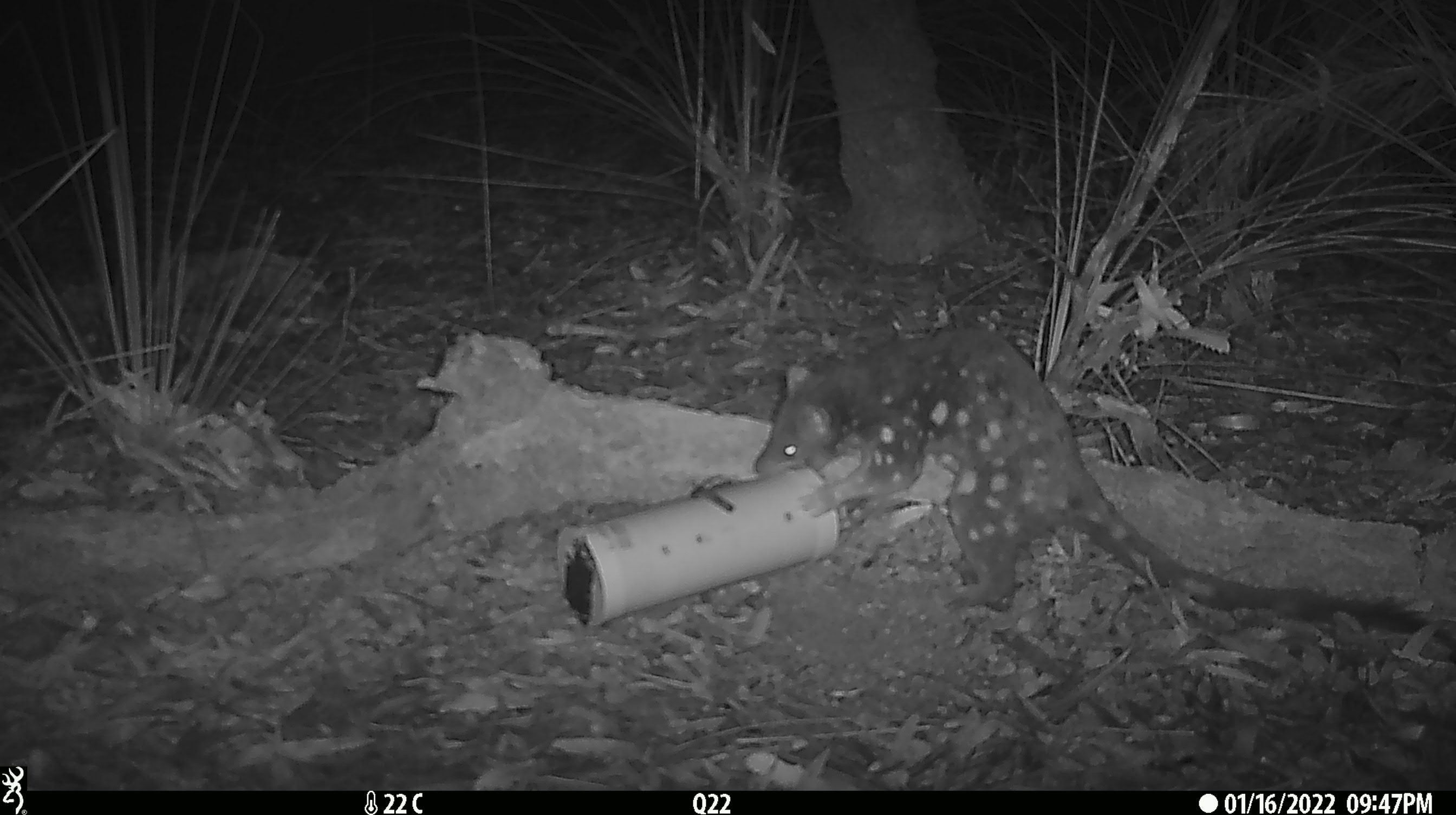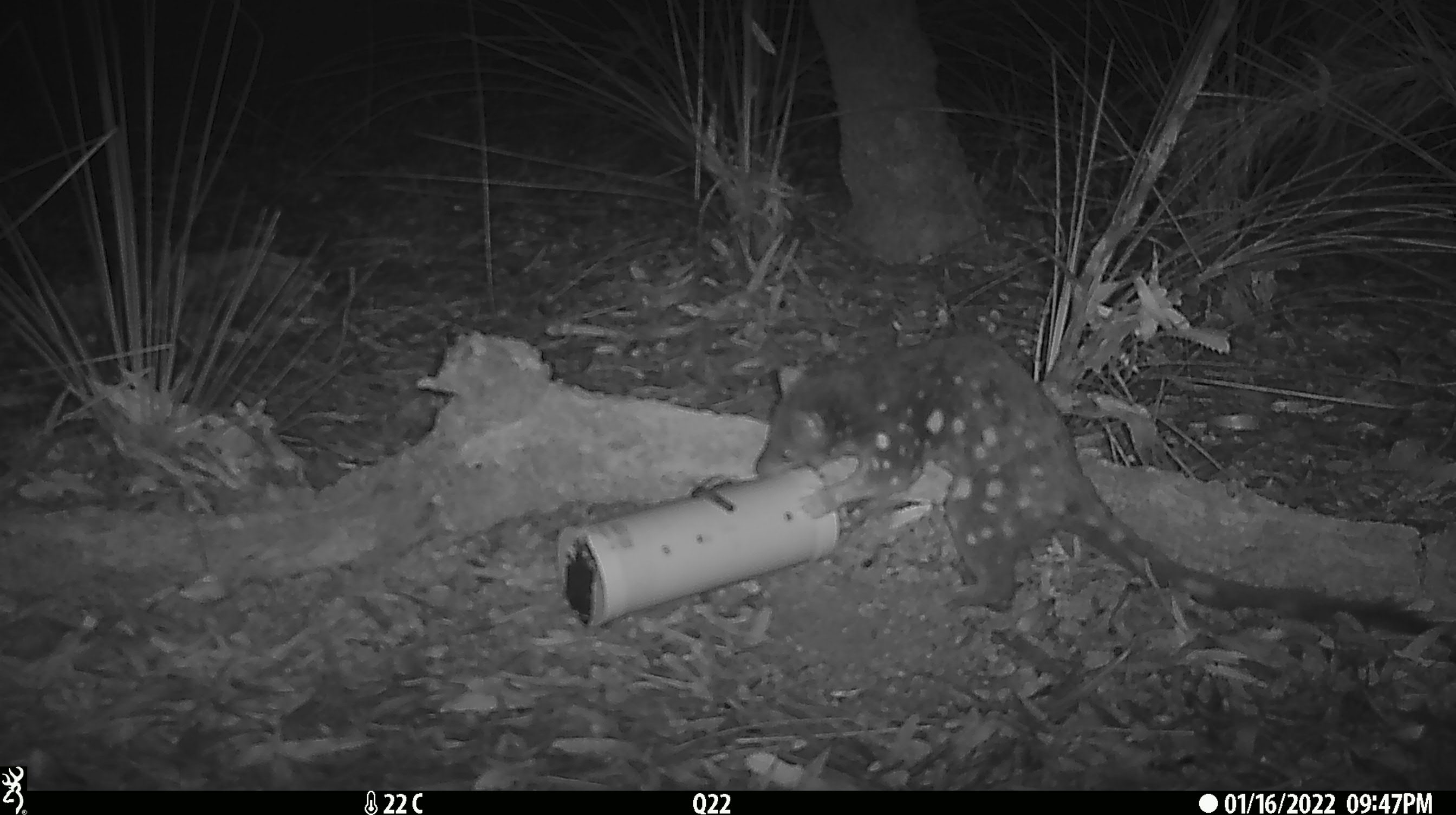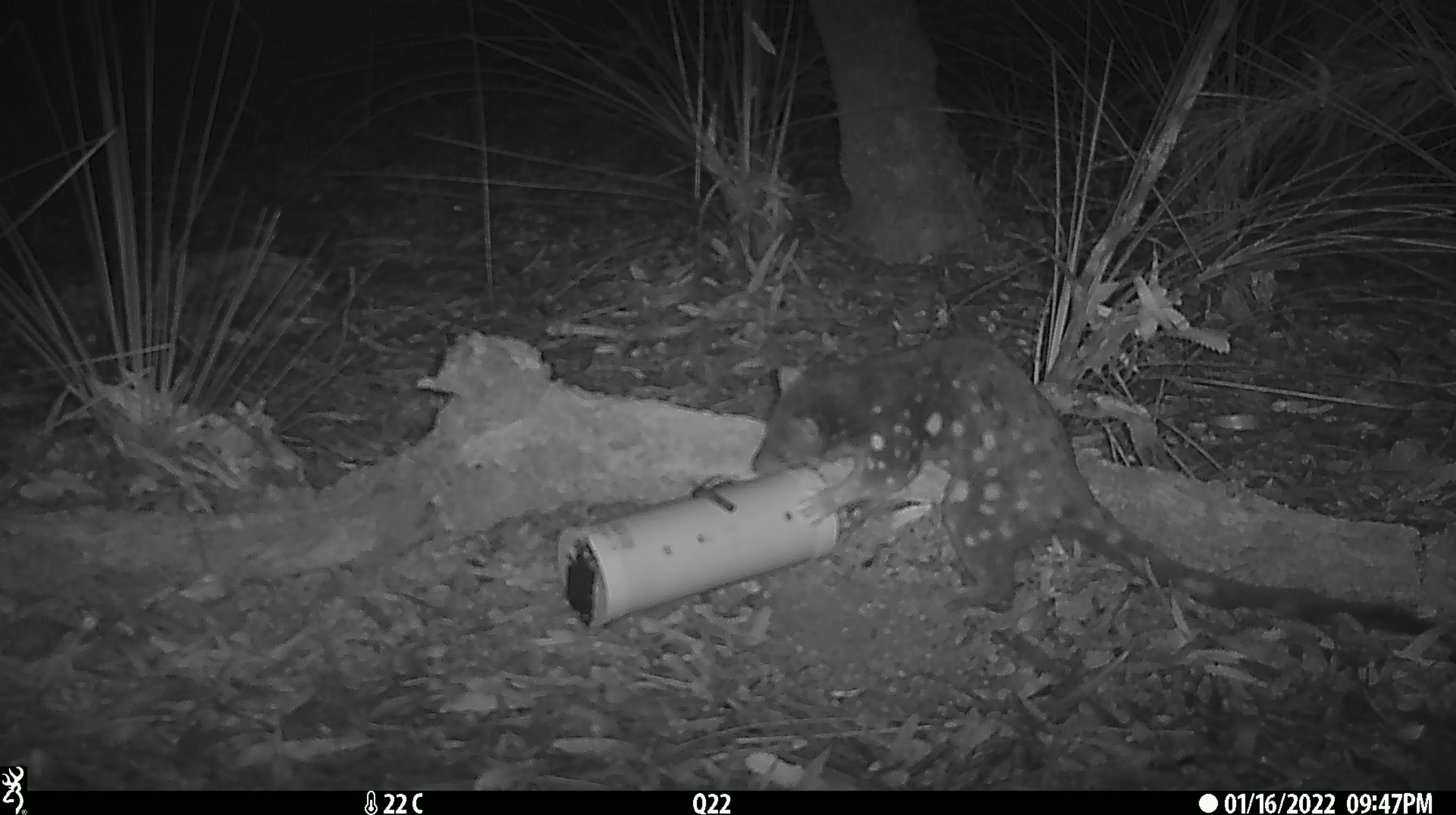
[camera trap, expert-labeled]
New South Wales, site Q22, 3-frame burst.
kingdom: Animalia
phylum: Chordata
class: Mammalia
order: Dasyuromorphia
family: Dasyuridae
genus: Dasyurus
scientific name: Dasyurus maculatus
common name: spotted-tailed quoll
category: quoll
Quoll (spotted-tailed quoll) (Dasyurus maculatus).